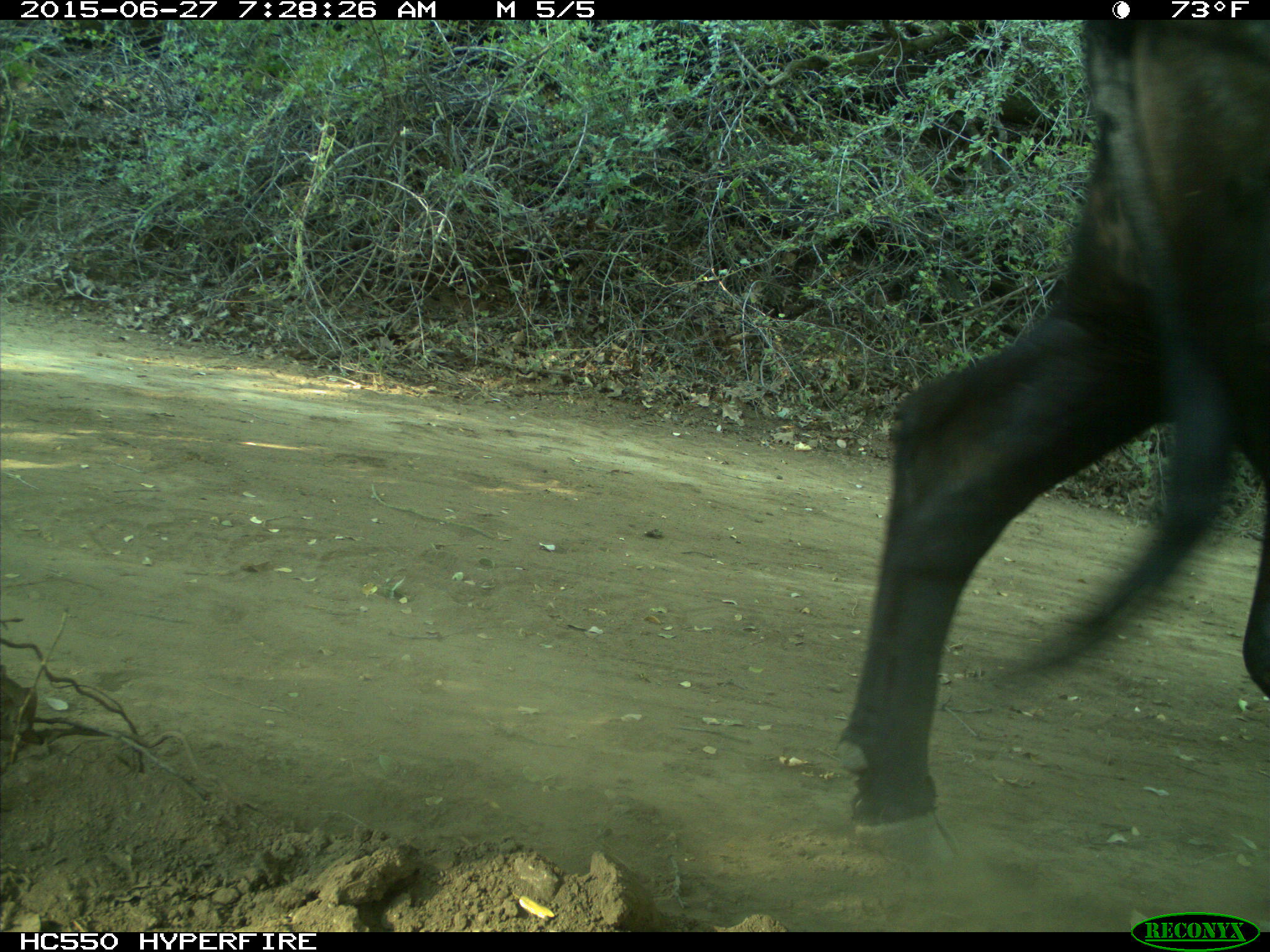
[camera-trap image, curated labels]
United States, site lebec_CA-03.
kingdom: Animalia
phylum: Chordata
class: Mammalia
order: Artiodactyla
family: Bovidae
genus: Bos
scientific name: Bos taurus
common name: domestic cow